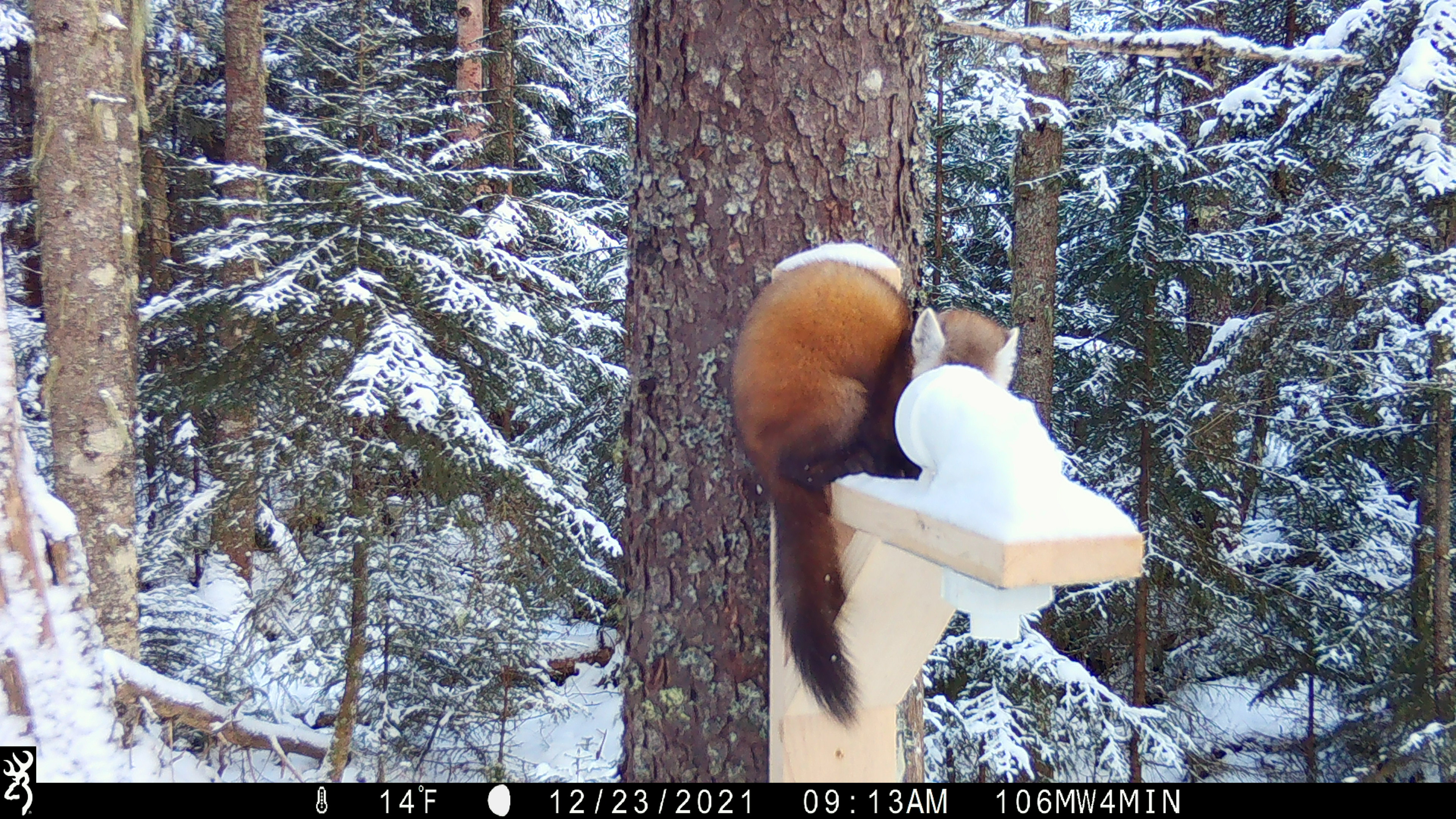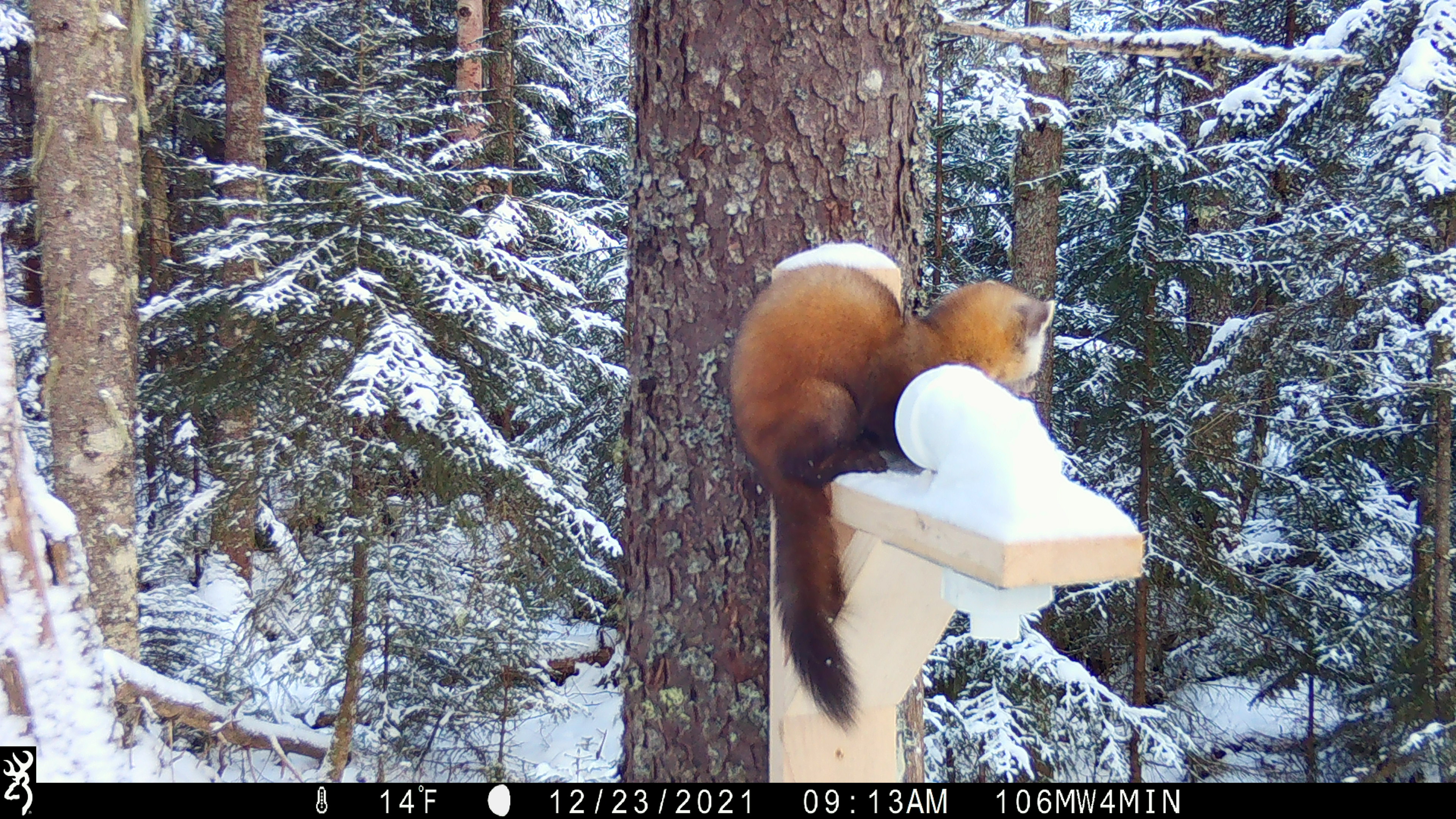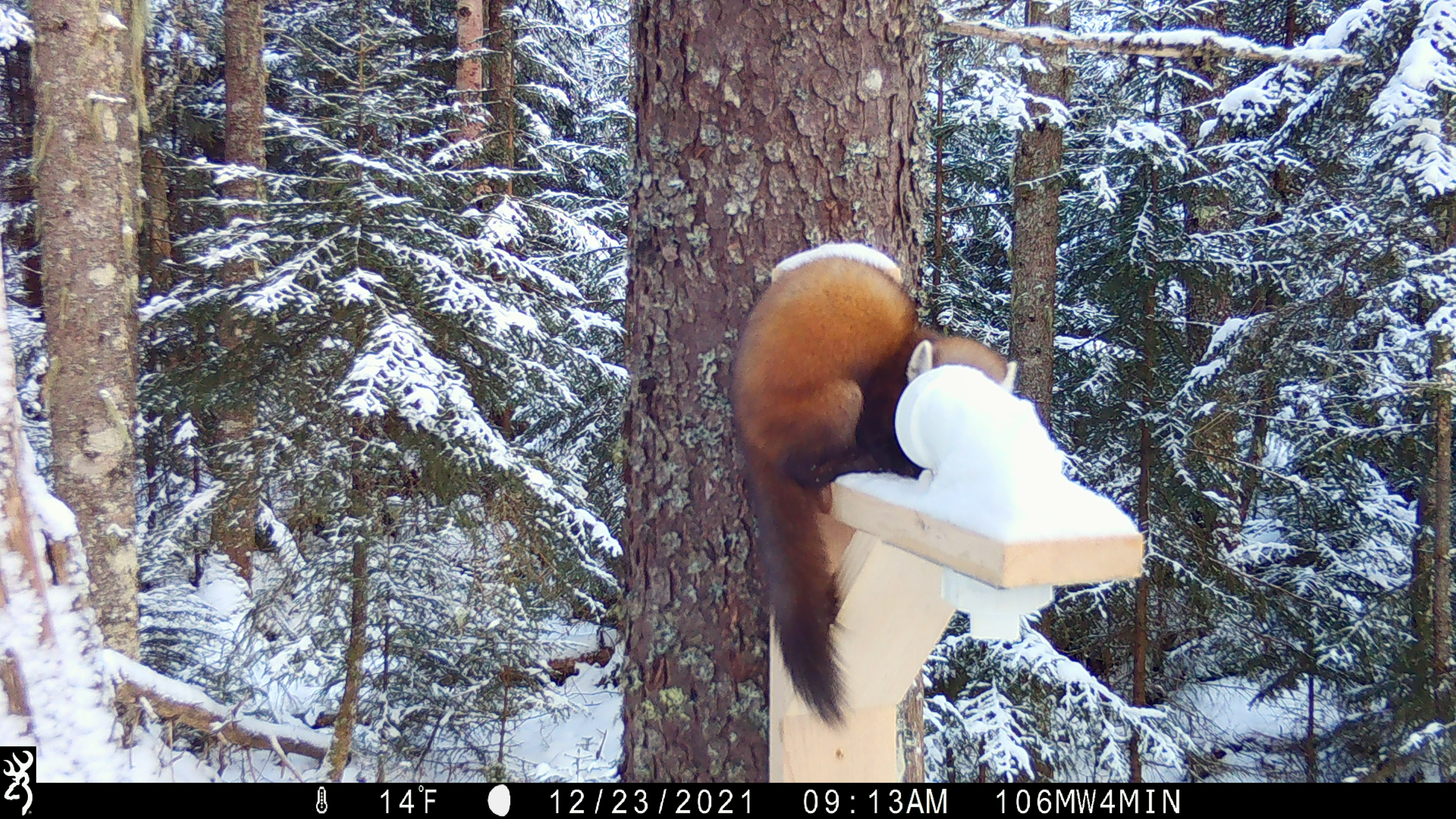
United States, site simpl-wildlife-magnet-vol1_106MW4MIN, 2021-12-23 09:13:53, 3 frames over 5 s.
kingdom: Animalia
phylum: Chordata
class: Mammalia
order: Carnivora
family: Mustelidae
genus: Martes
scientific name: Martes americana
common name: american marten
American marten (Martes americana).